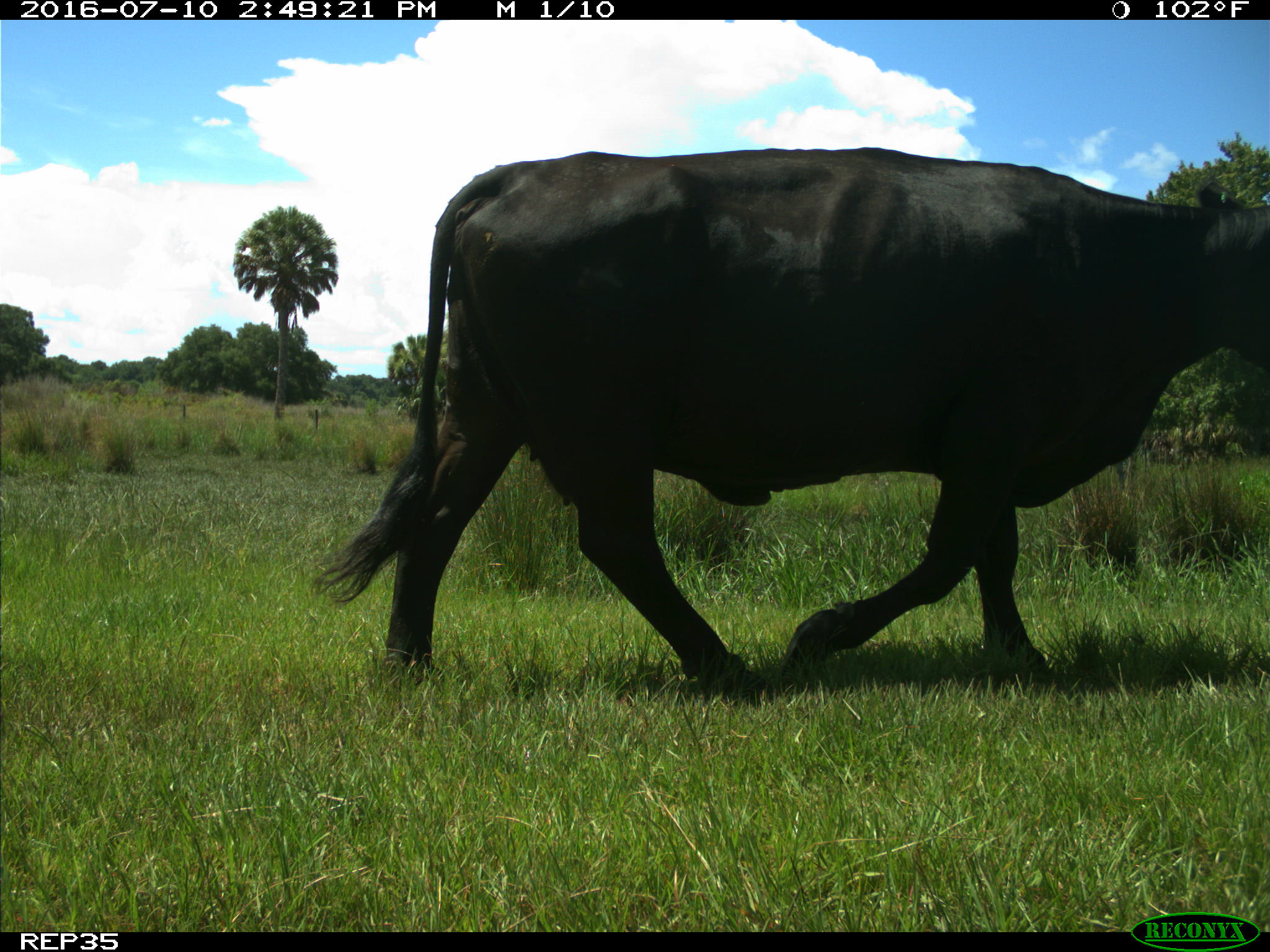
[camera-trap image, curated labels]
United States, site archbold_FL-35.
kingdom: Animalia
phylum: Chordata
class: Mammalia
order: Artiodactyla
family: Bovidae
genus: Bos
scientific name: Bos taurus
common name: domestic cow